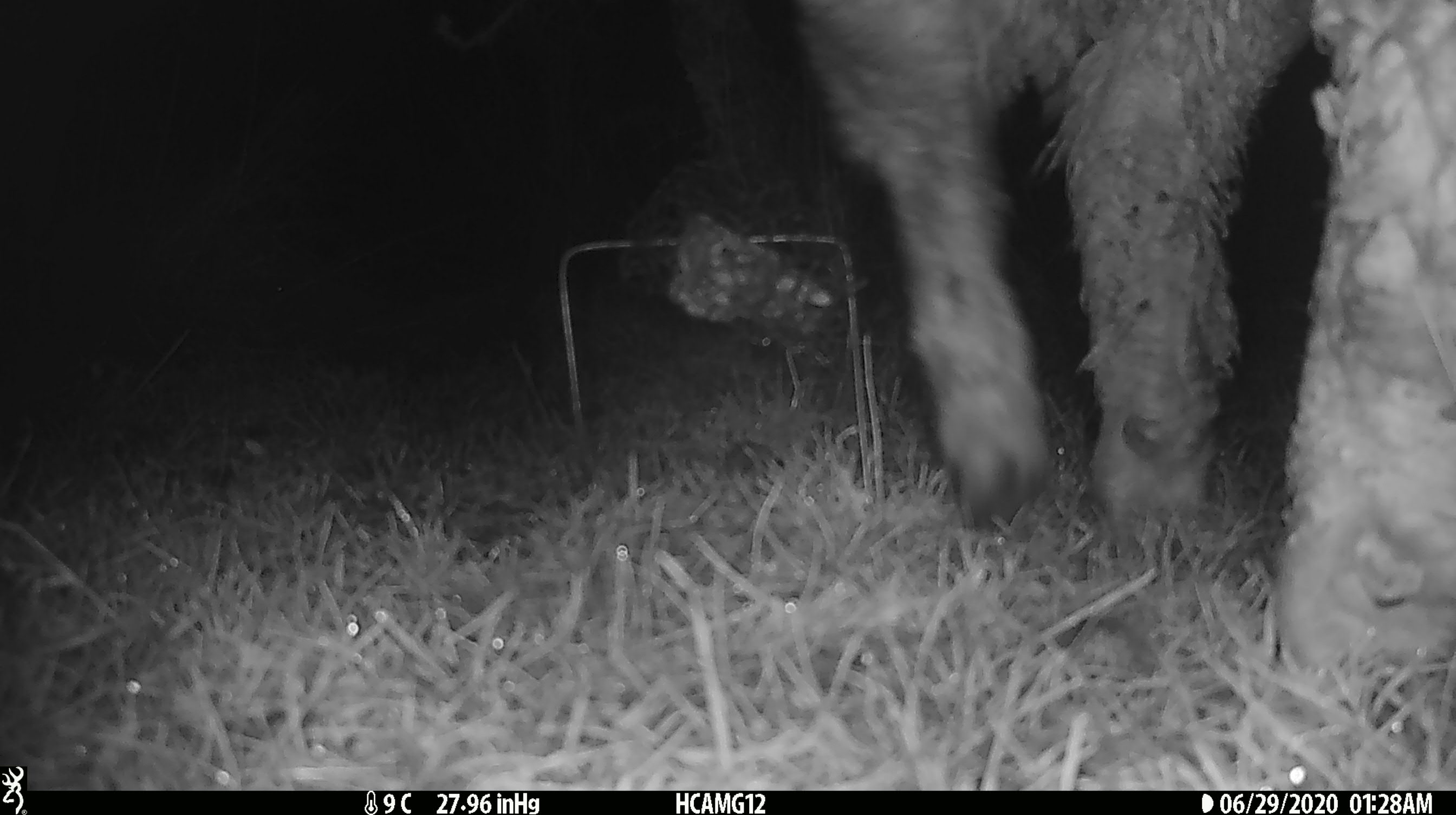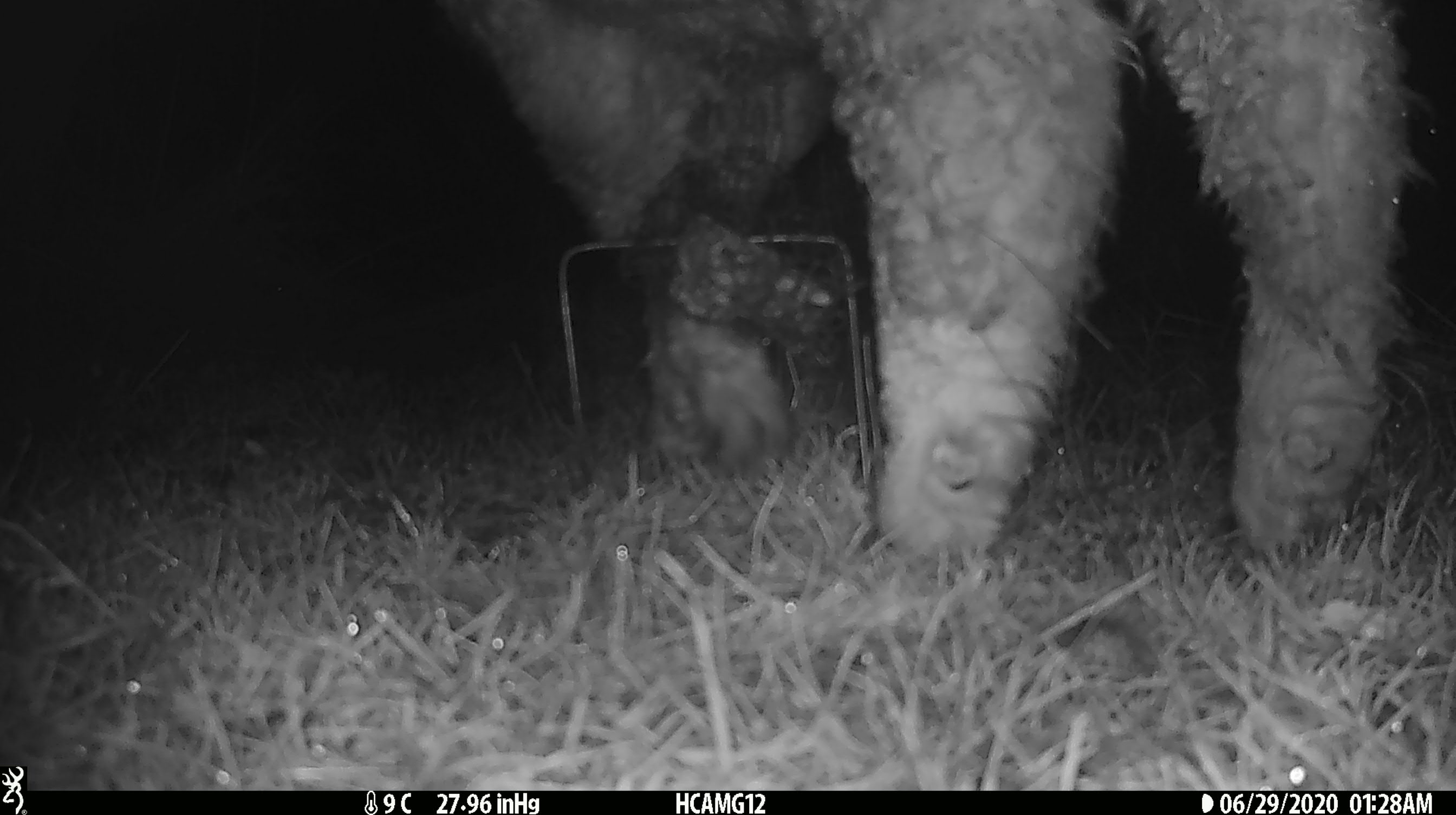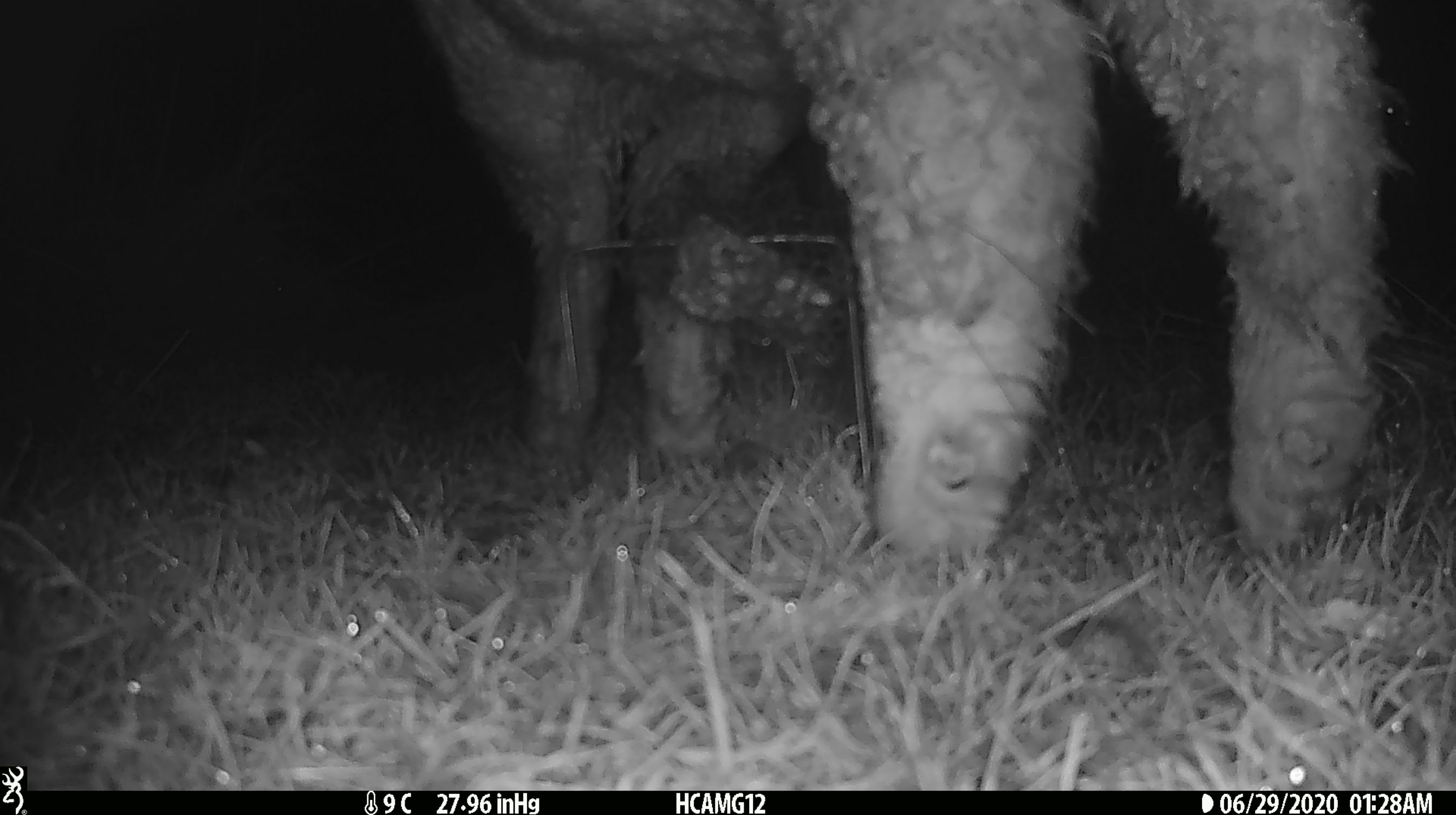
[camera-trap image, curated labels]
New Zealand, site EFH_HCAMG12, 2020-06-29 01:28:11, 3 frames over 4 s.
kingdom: Animalia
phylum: Chordata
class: Mammalia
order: Artiodactyla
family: Bovidae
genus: Ovis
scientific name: Ovis aries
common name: domestic sheep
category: sheep